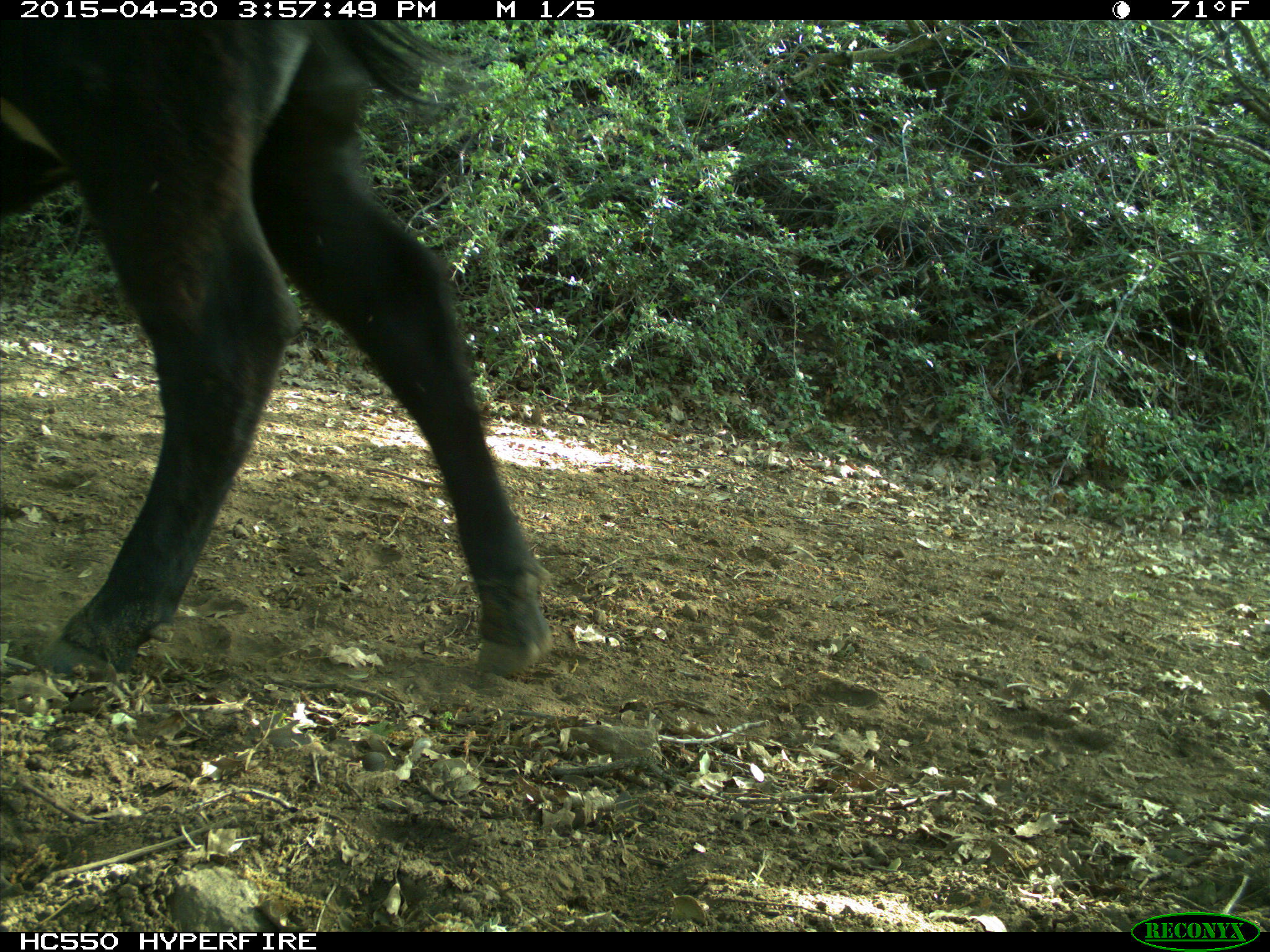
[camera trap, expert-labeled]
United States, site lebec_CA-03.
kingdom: Animalia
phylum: Chordata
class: Mammalia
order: Artiodactyla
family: Bovidae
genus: Bos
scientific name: Bos taurus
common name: domestic cow